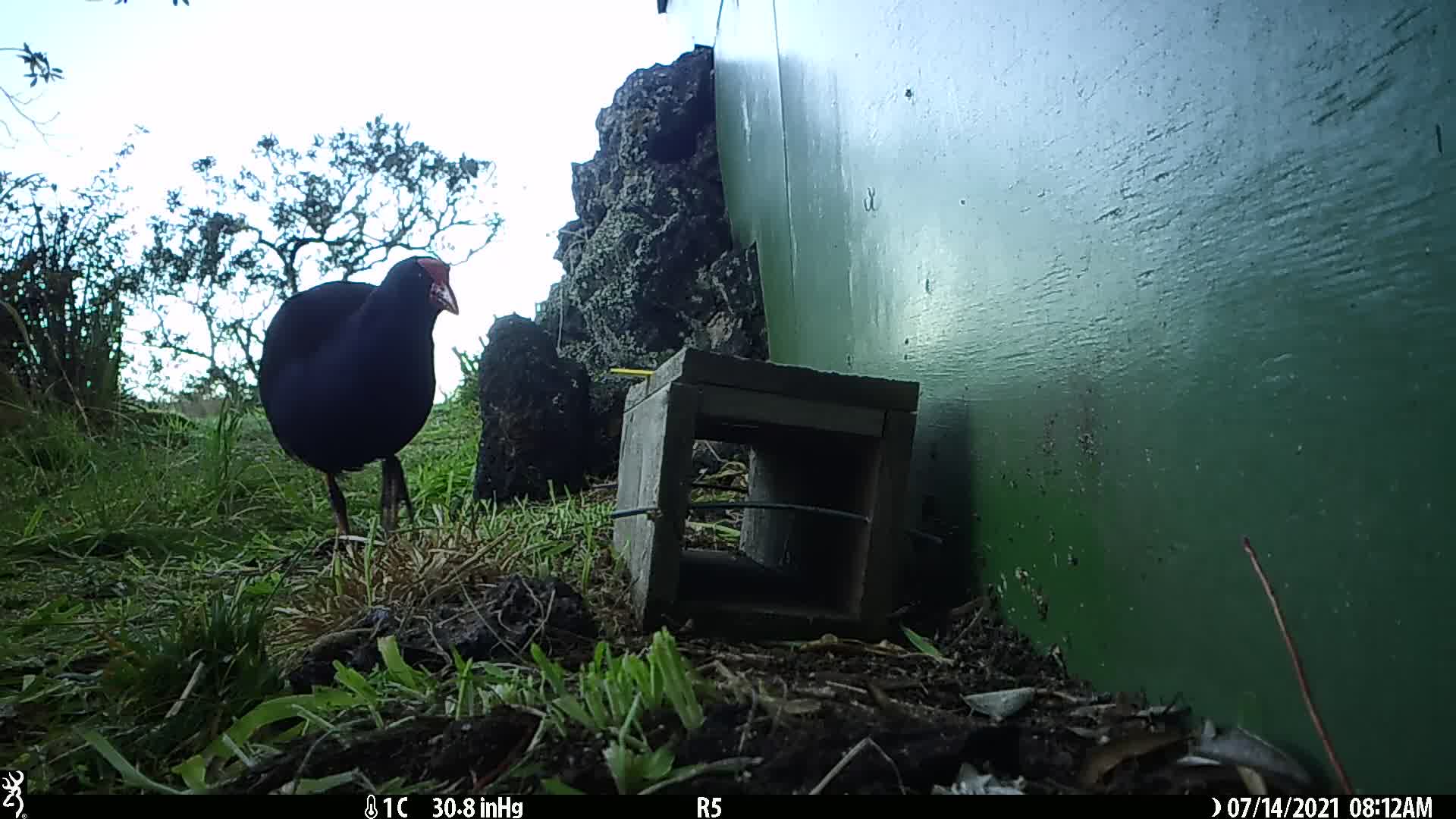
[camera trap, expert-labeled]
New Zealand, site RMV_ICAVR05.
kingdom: Animalia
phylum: Chordata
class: Aves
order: Gruiformes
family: Rallidae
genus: Porphyrio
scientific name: Porphyrio melanotus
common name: australasian swamphen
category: pukeko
Pukeko (australasian swamphen) (Porphyrio melanotus).